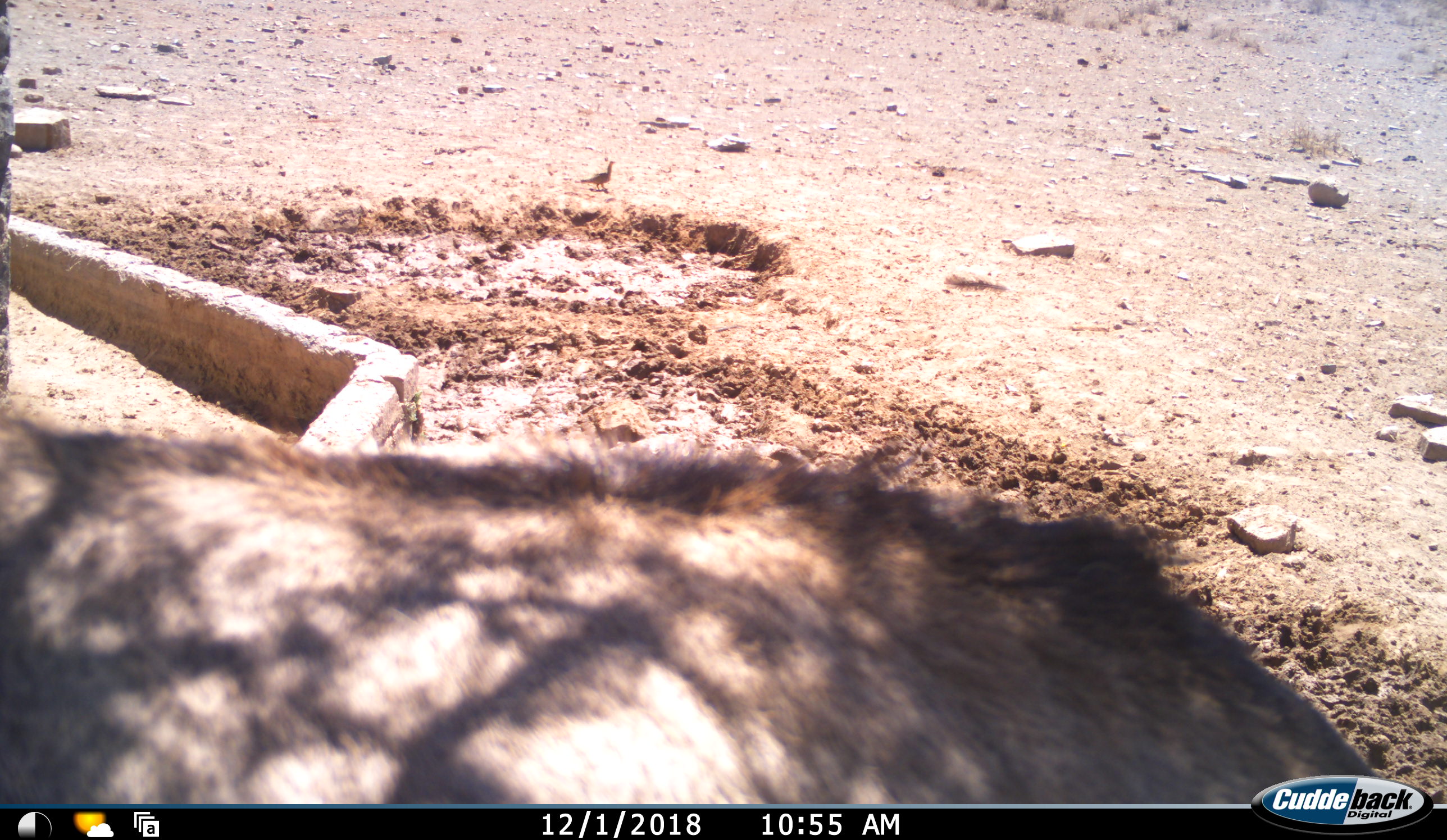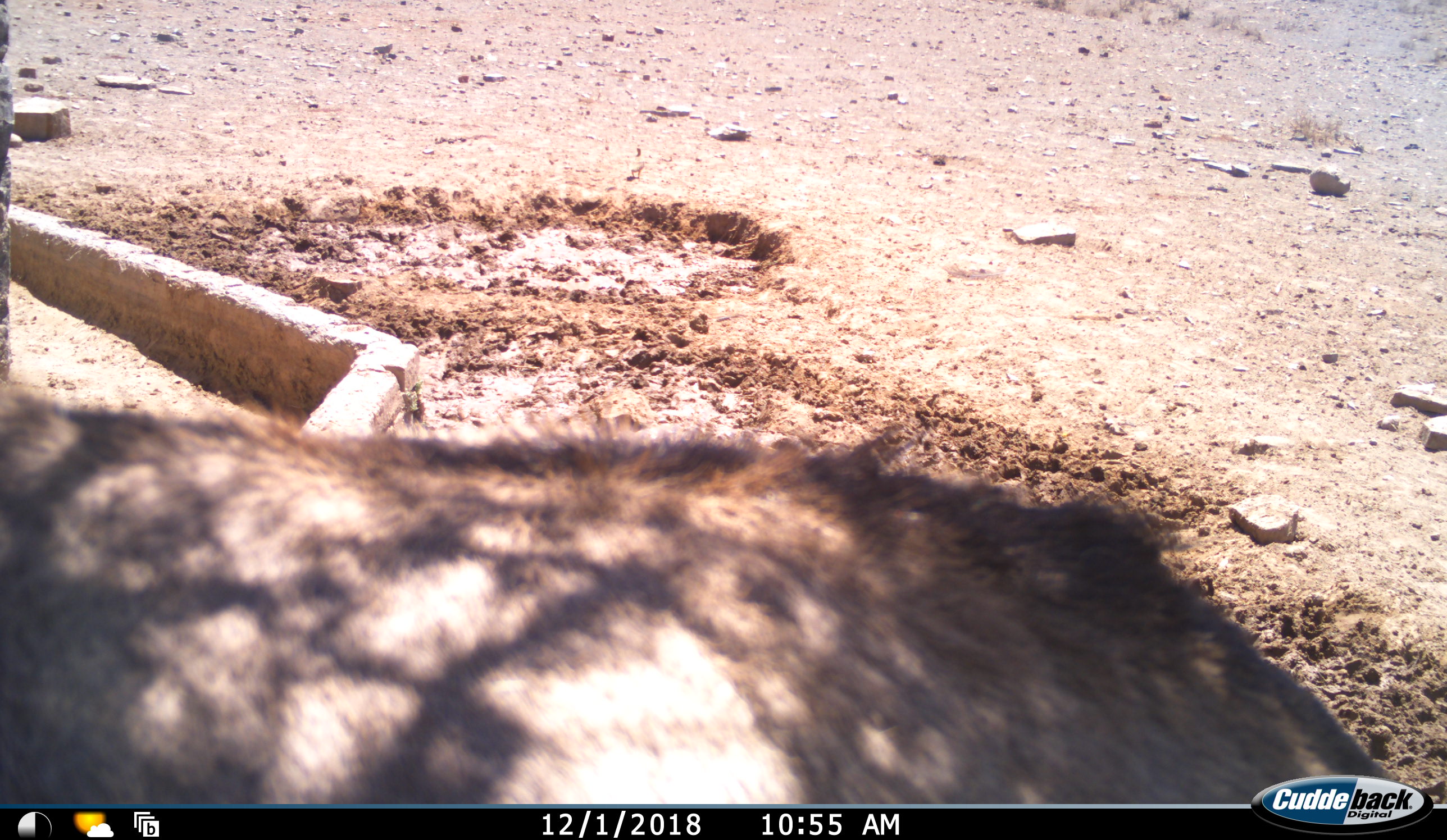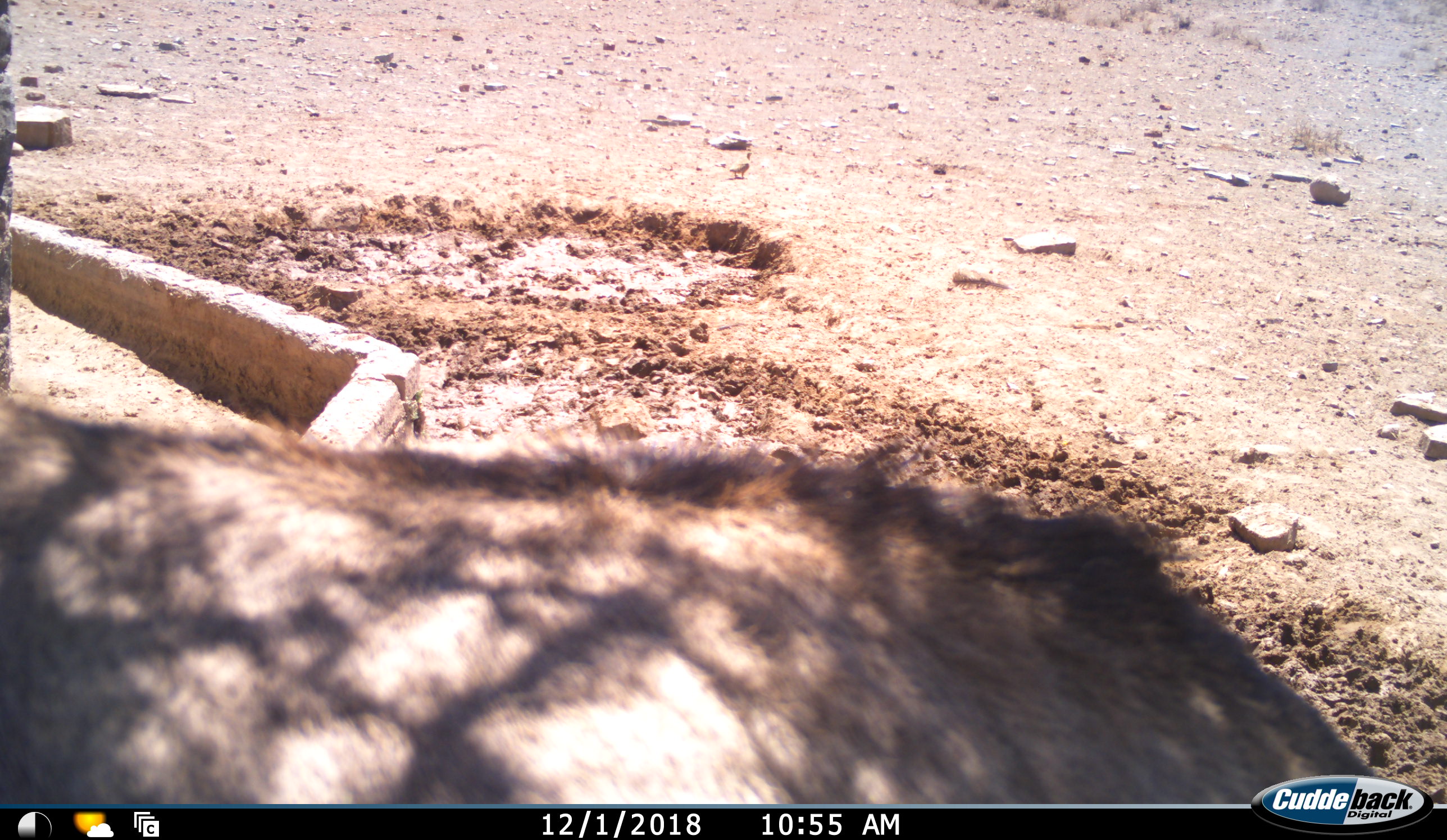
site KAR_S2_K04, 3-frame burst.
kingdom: Animalia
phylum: Chordata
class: Mammalia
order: Artiodactyla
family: Bovidae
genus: Tragelaphus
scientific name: Tragelaphus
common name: kudu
Kudu (Tragelaphus), count 1. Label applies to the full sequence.